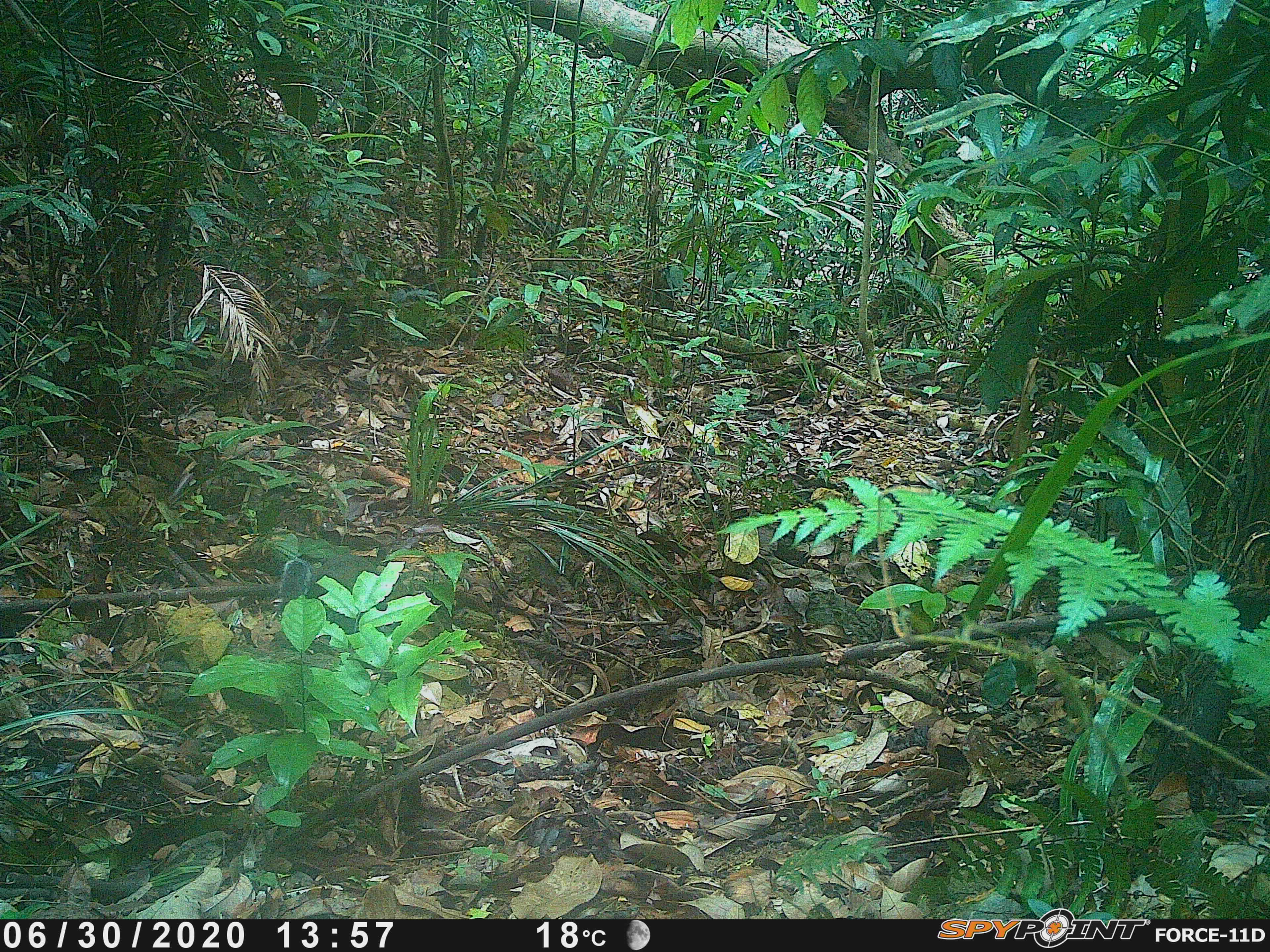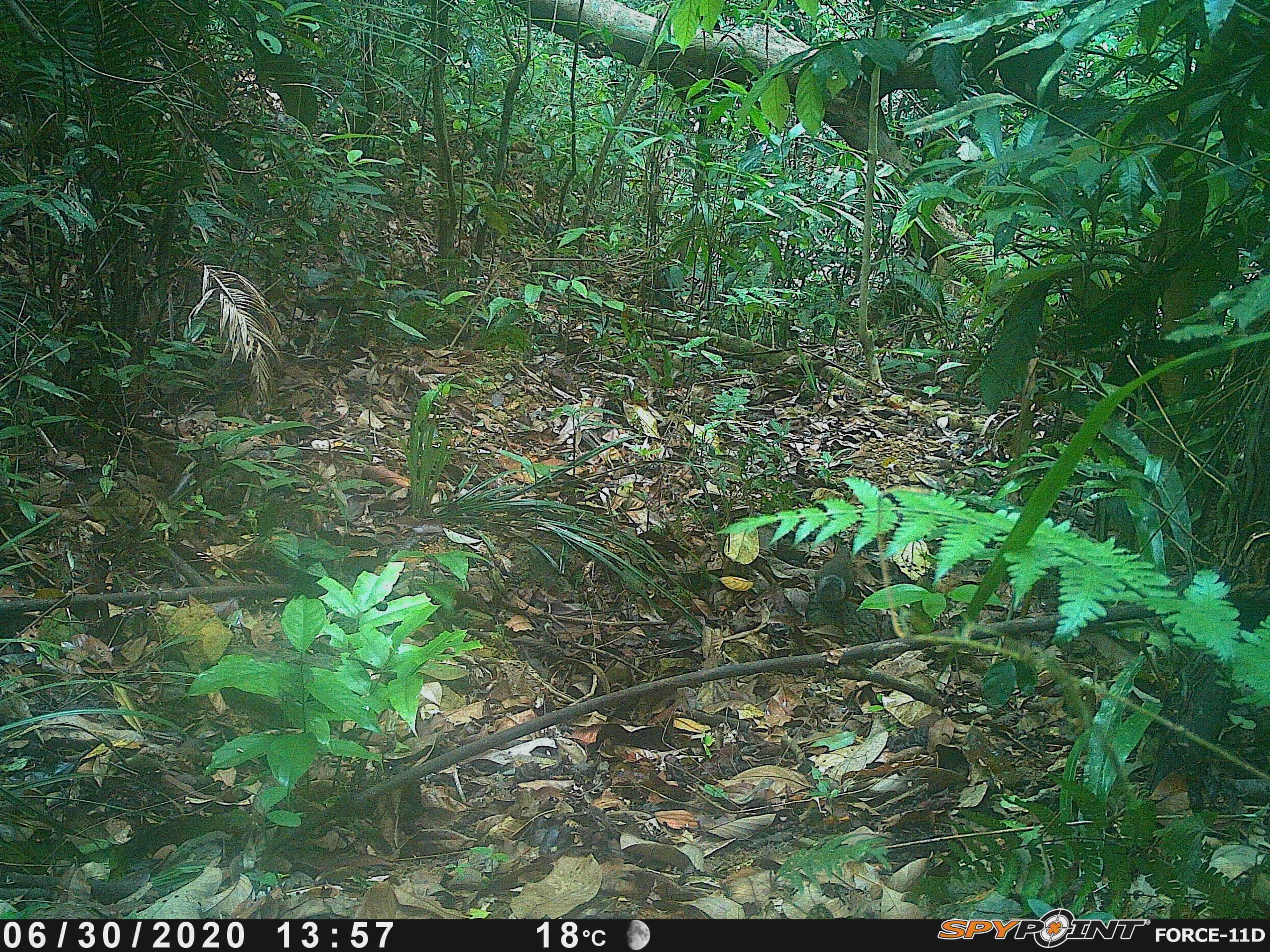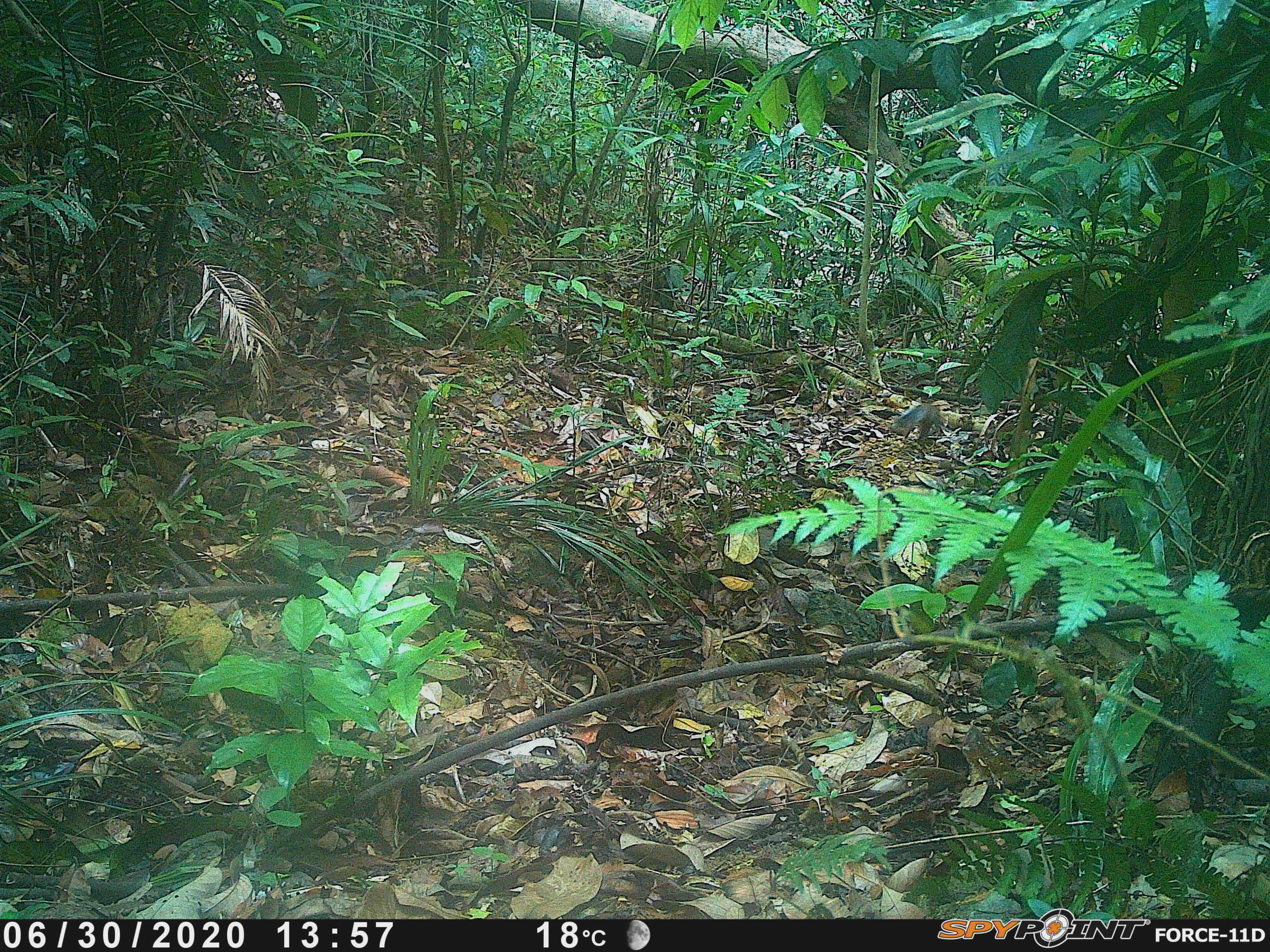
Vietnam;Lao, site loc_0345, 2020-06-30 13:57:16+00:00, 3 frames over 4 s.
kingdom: Animalia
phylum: Chordata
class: Mammalia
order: Rodentia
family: Sciuridae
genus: Dremomys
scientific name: Dremomys rufigenis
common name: red-cheeked squirrel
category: red cheeked squirrel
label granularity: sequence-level